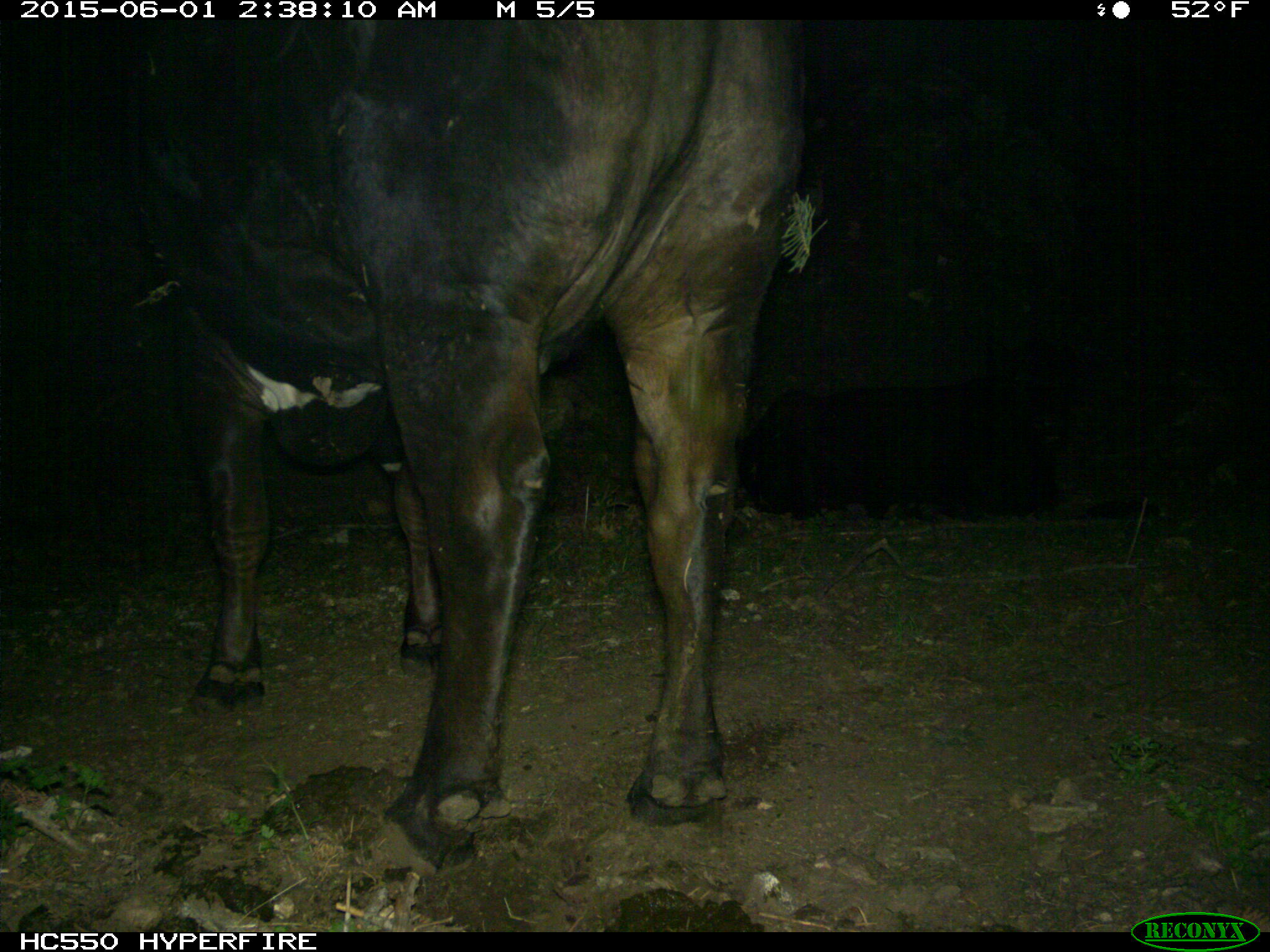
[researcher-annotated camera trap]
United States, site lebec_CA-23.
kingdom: Animalia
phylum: Chordata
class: Mammalia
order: Artiodactyla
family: Bovidae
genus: Bos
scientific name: Bos taurus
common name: domestic cow